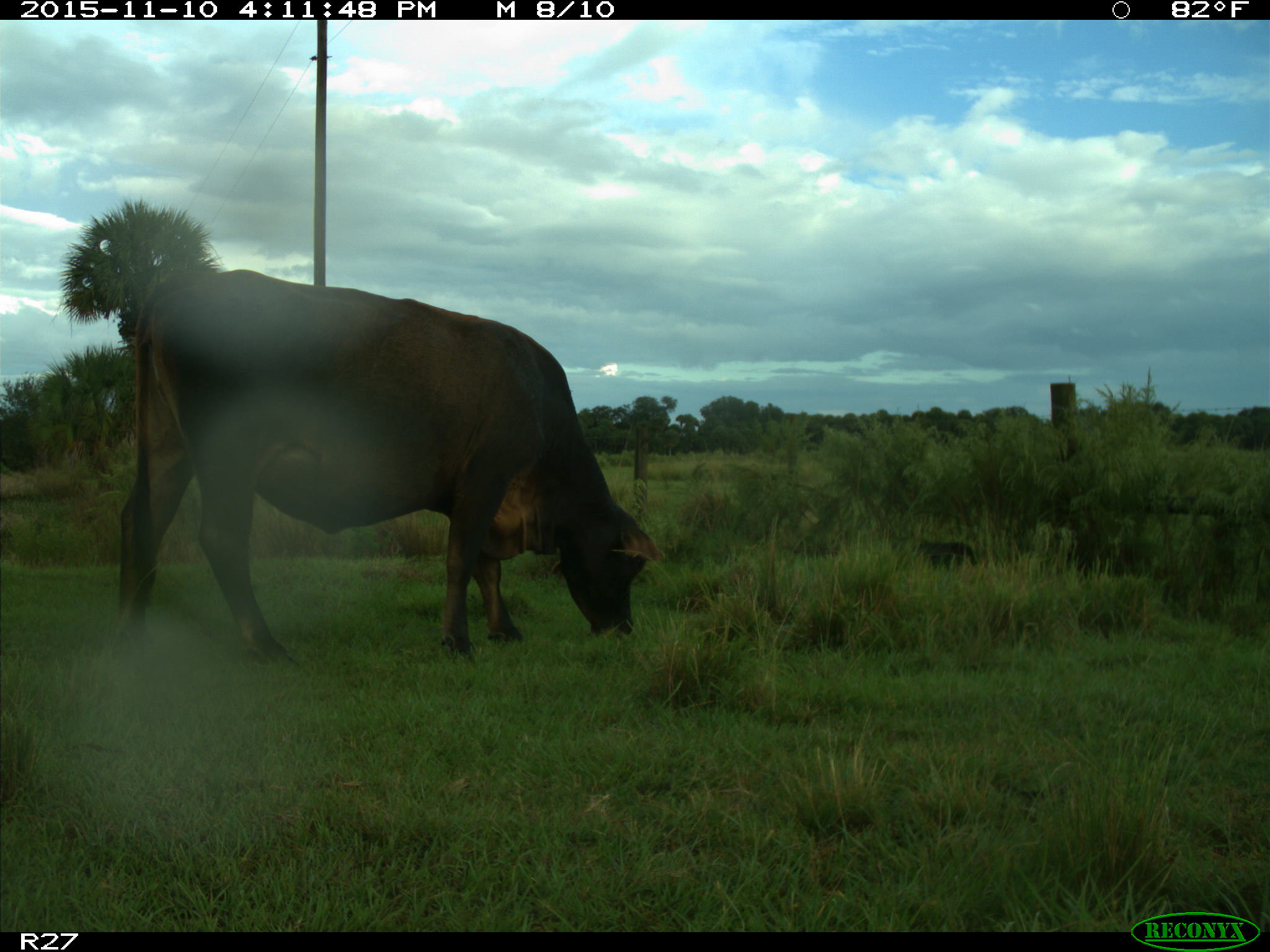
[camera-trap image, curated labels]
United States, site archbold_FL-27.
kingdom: Animalia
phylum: Chordata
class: Mammalia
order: Artiodactyla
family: Bovidae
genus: Bos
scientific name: Bos taurus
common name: domestic cow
Bos taurus (domestic cow).